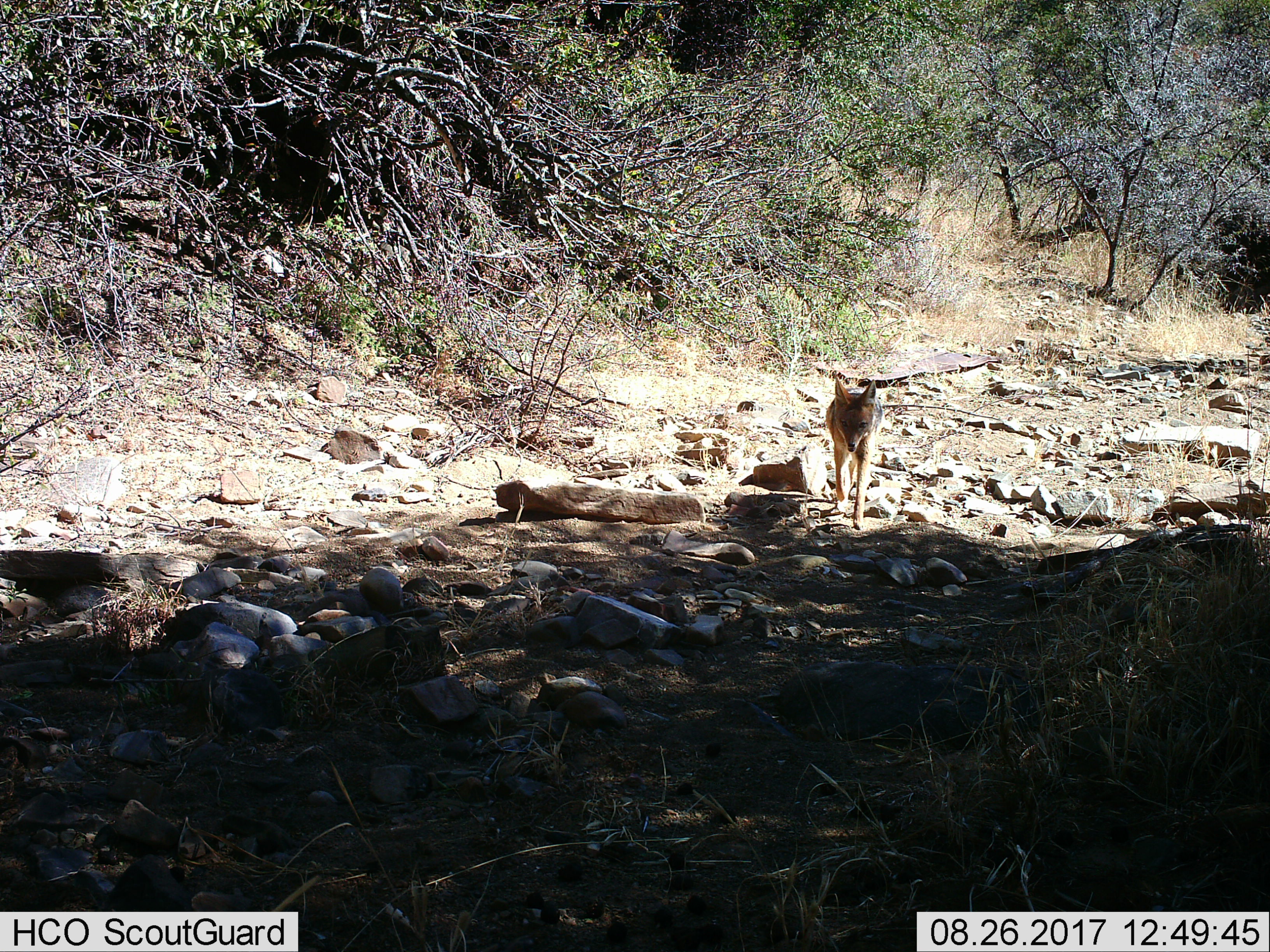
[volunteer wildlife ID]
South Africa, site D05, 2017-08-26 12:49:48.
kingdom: Animalia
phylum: Chordata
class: Mammalia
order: Carnivora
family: Canidae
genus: Lupulella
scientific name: Lupulella mesomelas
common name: black-backed jackal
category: jackalblackbacked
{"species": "jackalblackbacked (black-backed jackal) (Lupulella mesomelas)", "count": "1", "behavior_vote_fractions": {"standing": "14%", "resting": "0%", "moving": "86%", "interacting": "0%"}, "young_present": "0%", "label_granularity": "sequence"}